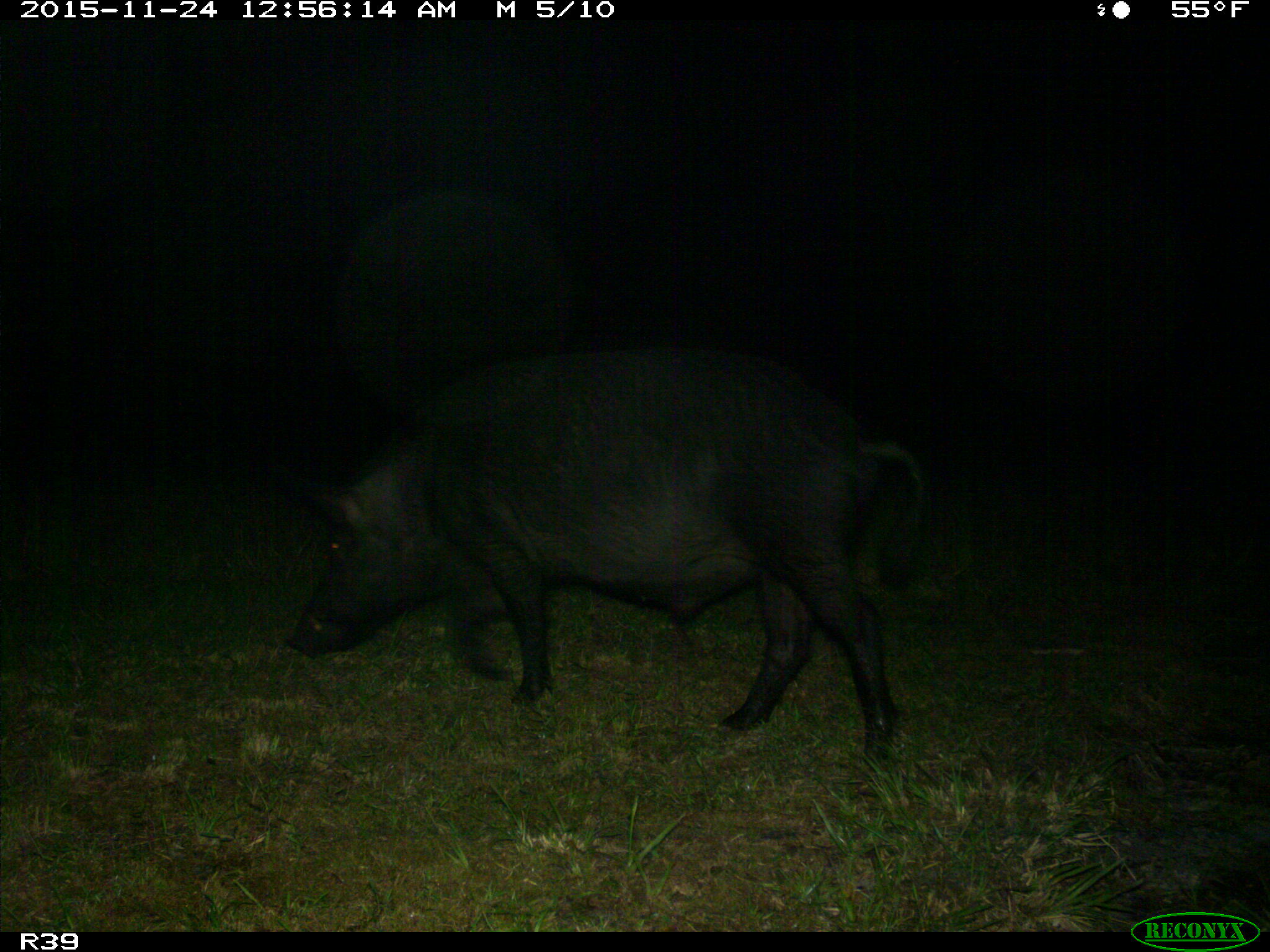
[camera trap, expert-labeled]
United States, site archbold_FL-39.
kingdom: Animalia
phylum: Chordata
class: Mammalia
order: Artiodactyla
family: Suidae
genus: Sus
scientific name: Sus scrofa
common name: wild boar